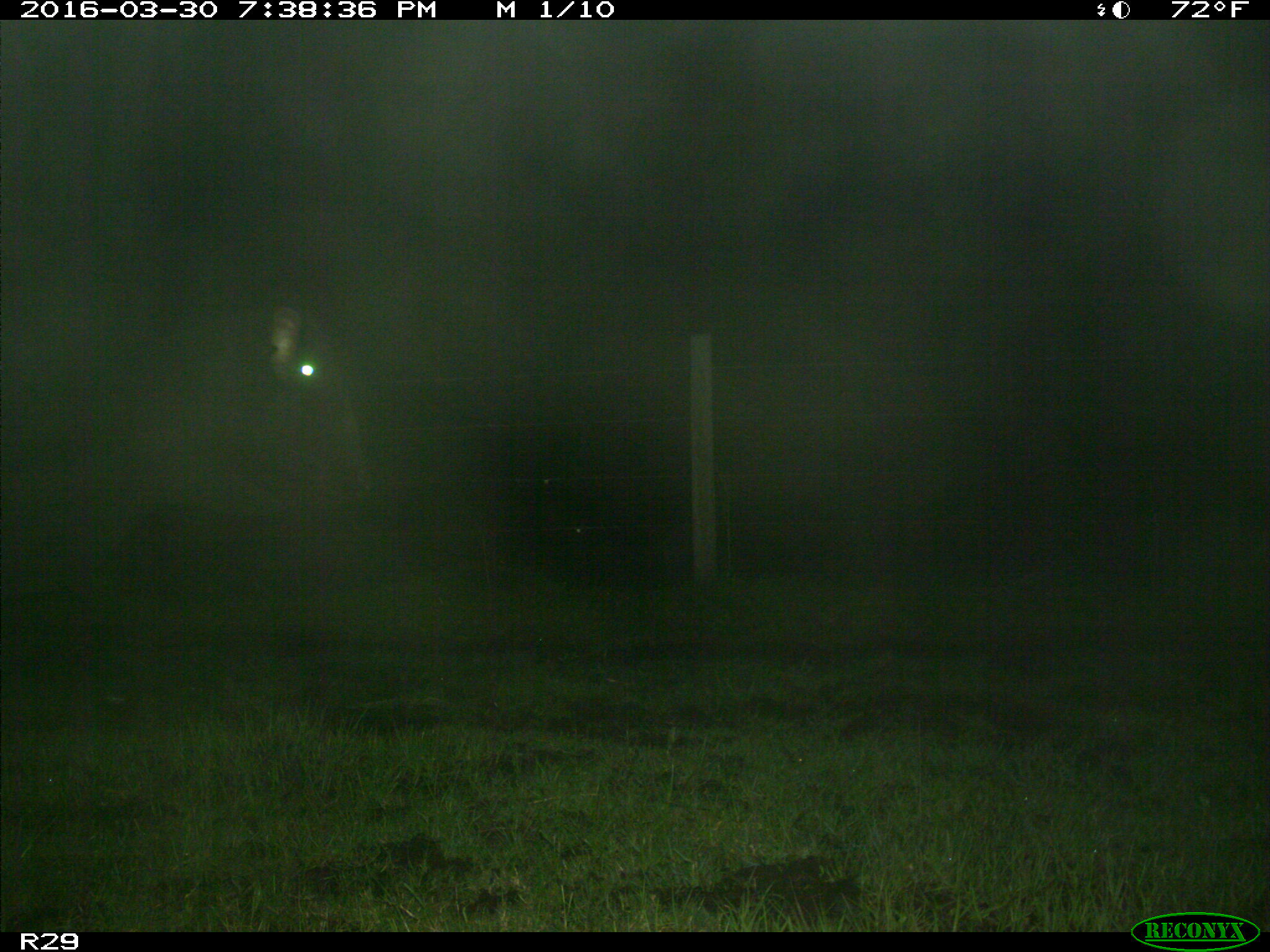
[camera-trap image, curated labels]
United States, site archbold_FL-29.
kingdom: Animalia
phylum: Chordata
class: Mammalia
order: Artiodactyla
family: Bovidae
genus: Bos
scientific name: Bos taurus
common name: domestic cow